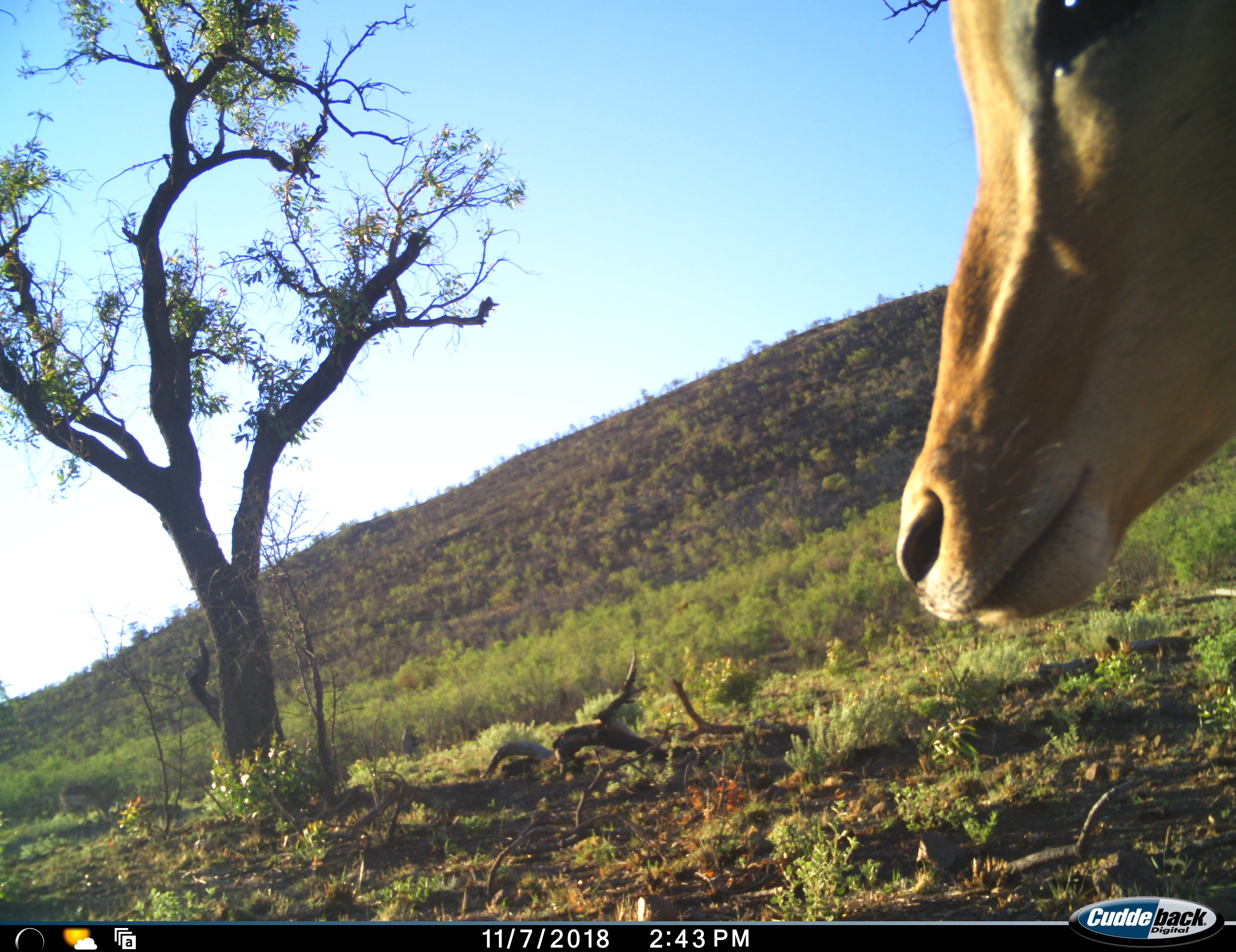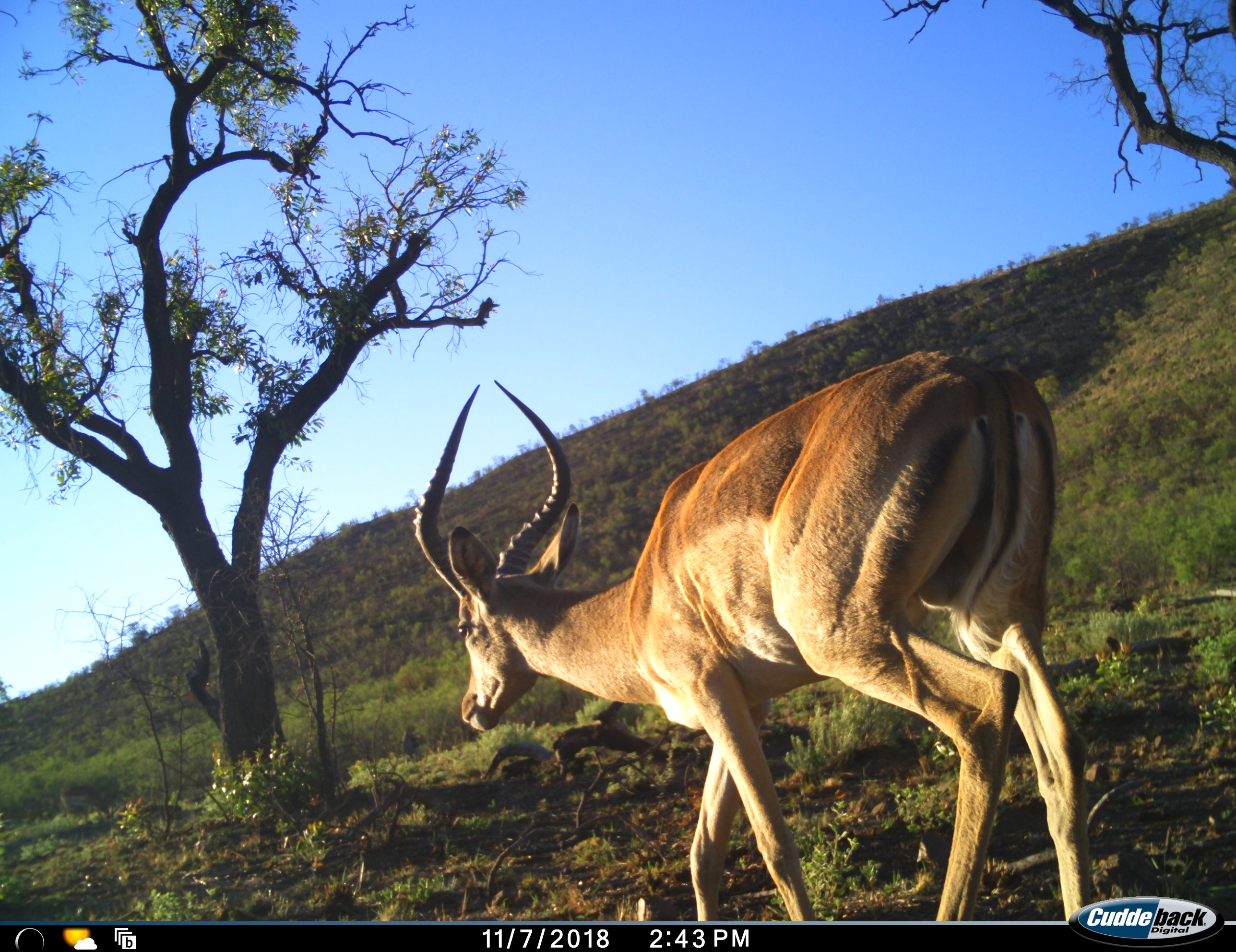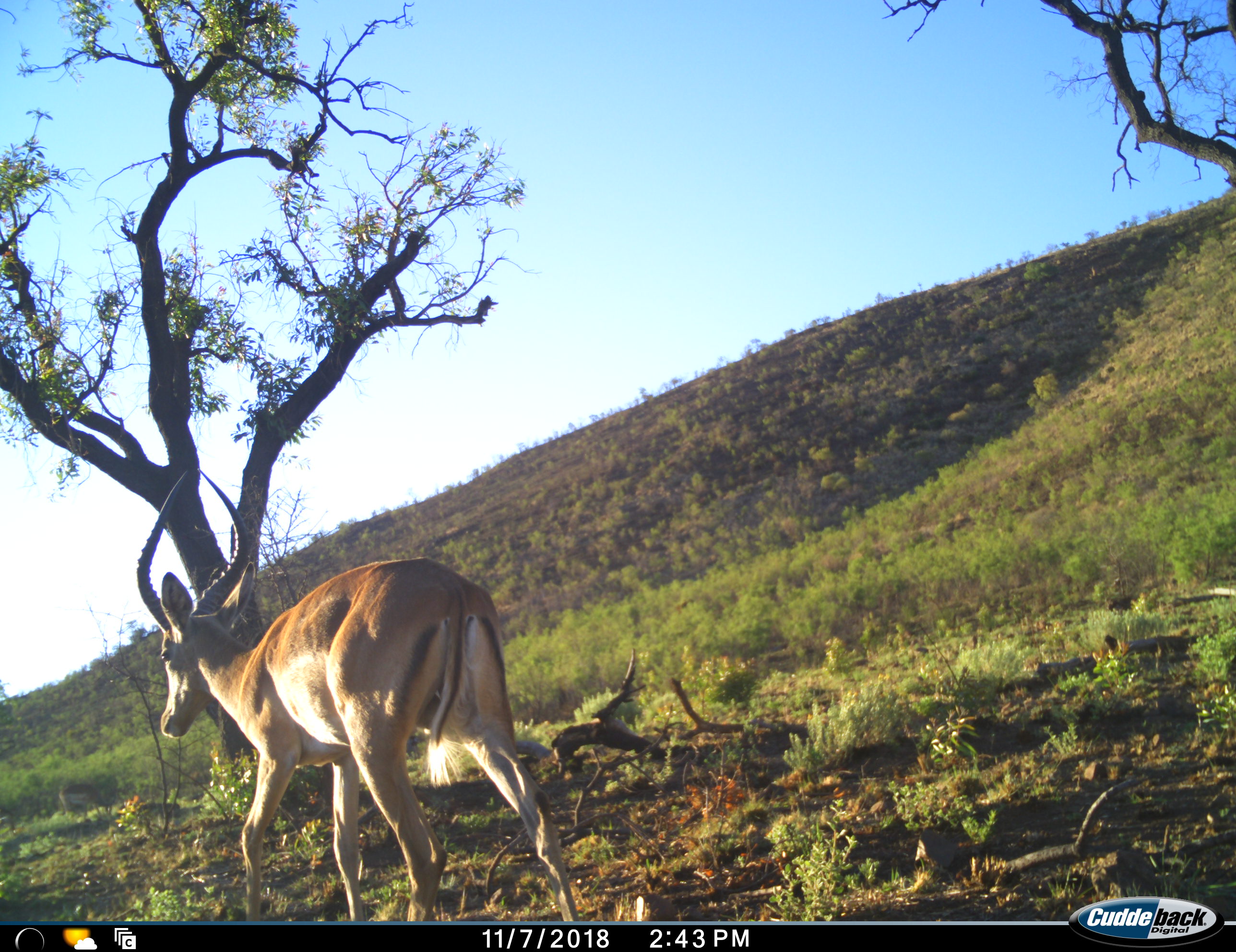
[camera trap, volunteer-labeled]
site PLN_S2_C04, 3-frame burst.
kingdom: Animalia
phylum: Chordata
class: Mammalia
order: Artiodactyla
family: Bovidae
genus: Aepyceros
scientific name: Aepyceros melampus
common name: impala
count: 1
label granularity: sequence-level